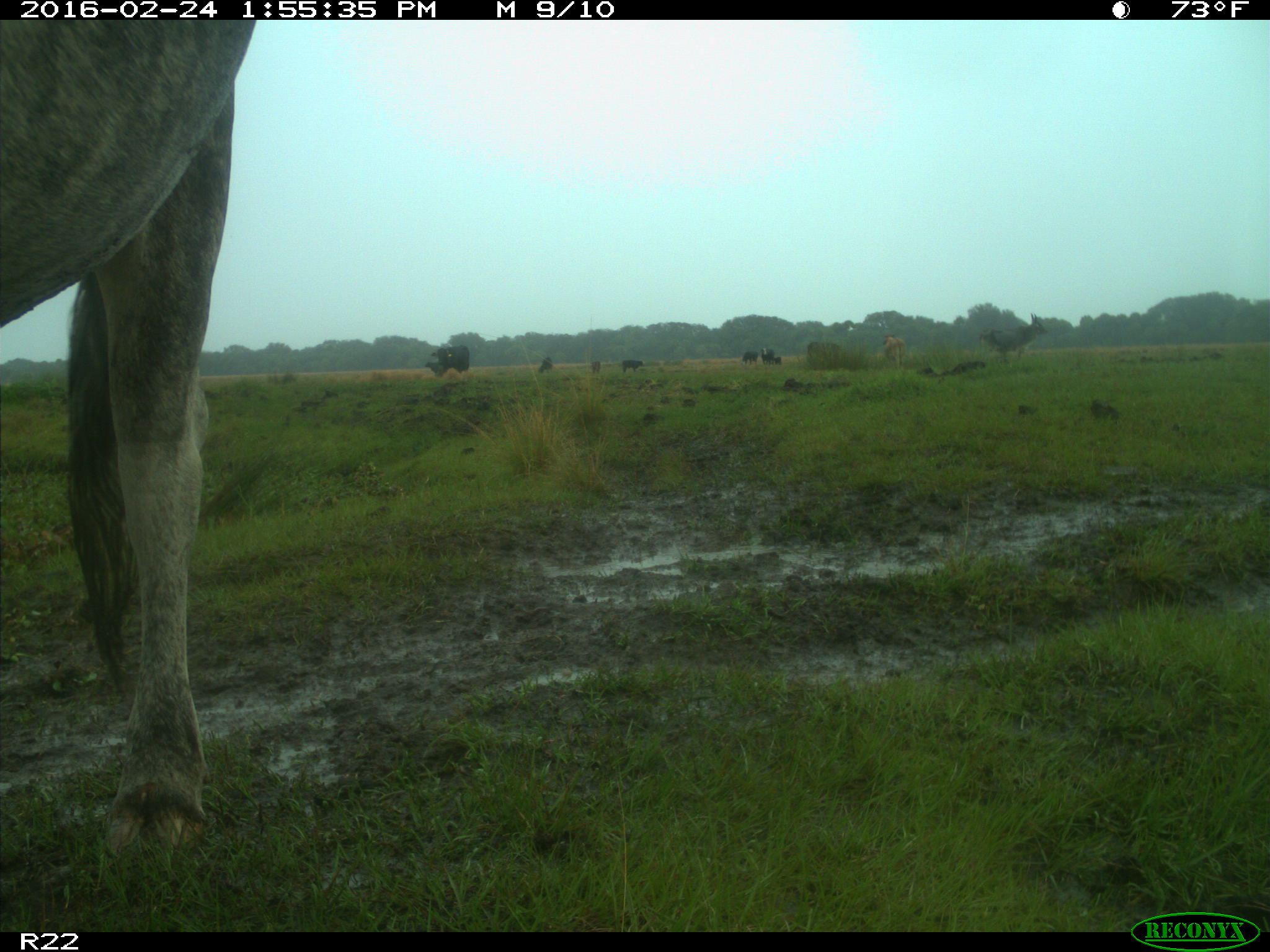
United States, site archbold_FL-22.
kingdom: Animalia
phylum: Chordata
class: Mammalia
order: Artiodactyla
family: Bovidae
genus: Bos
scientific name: Bos taurus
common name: domestic cow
Bos taurus (domestic cow).